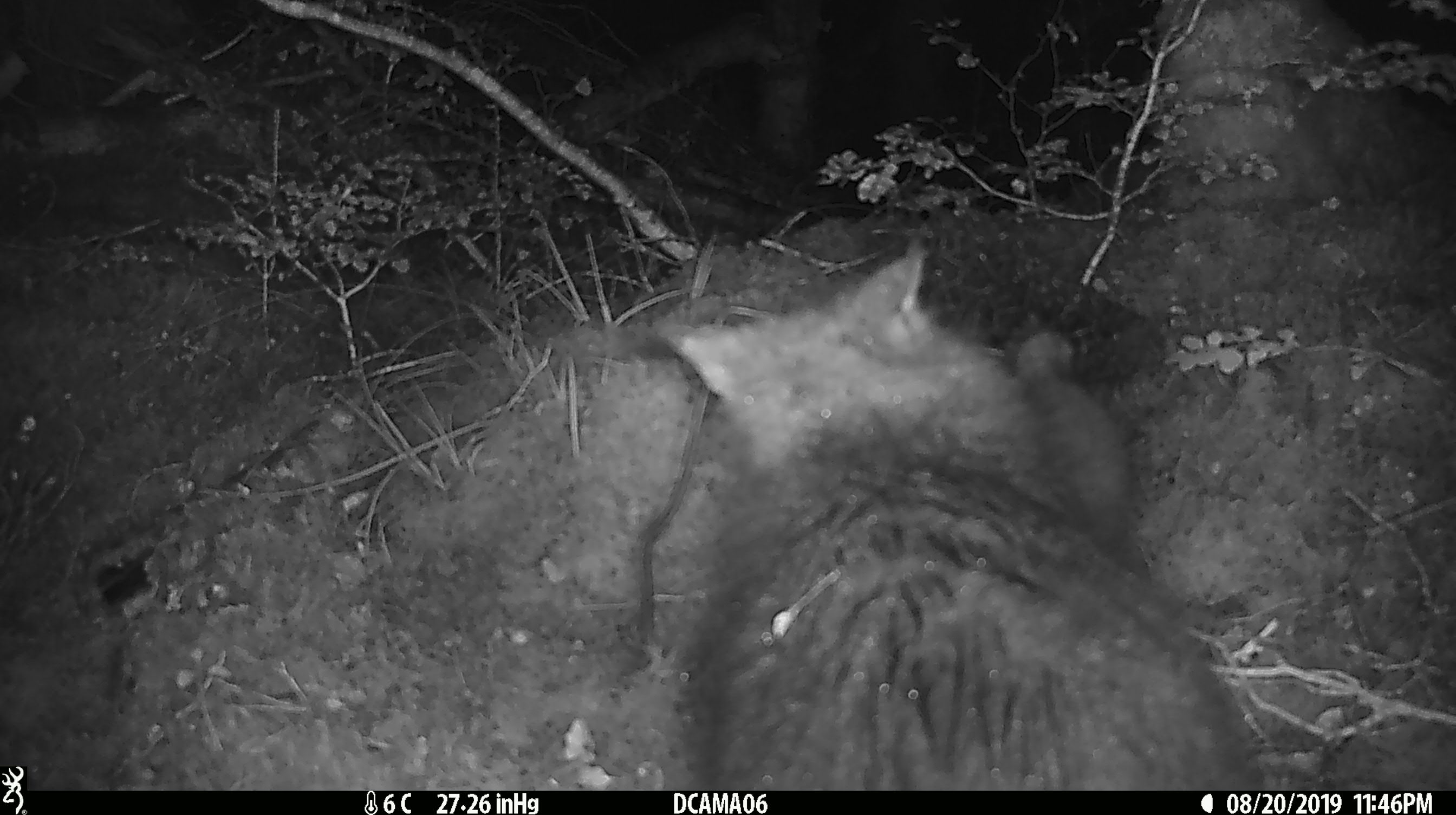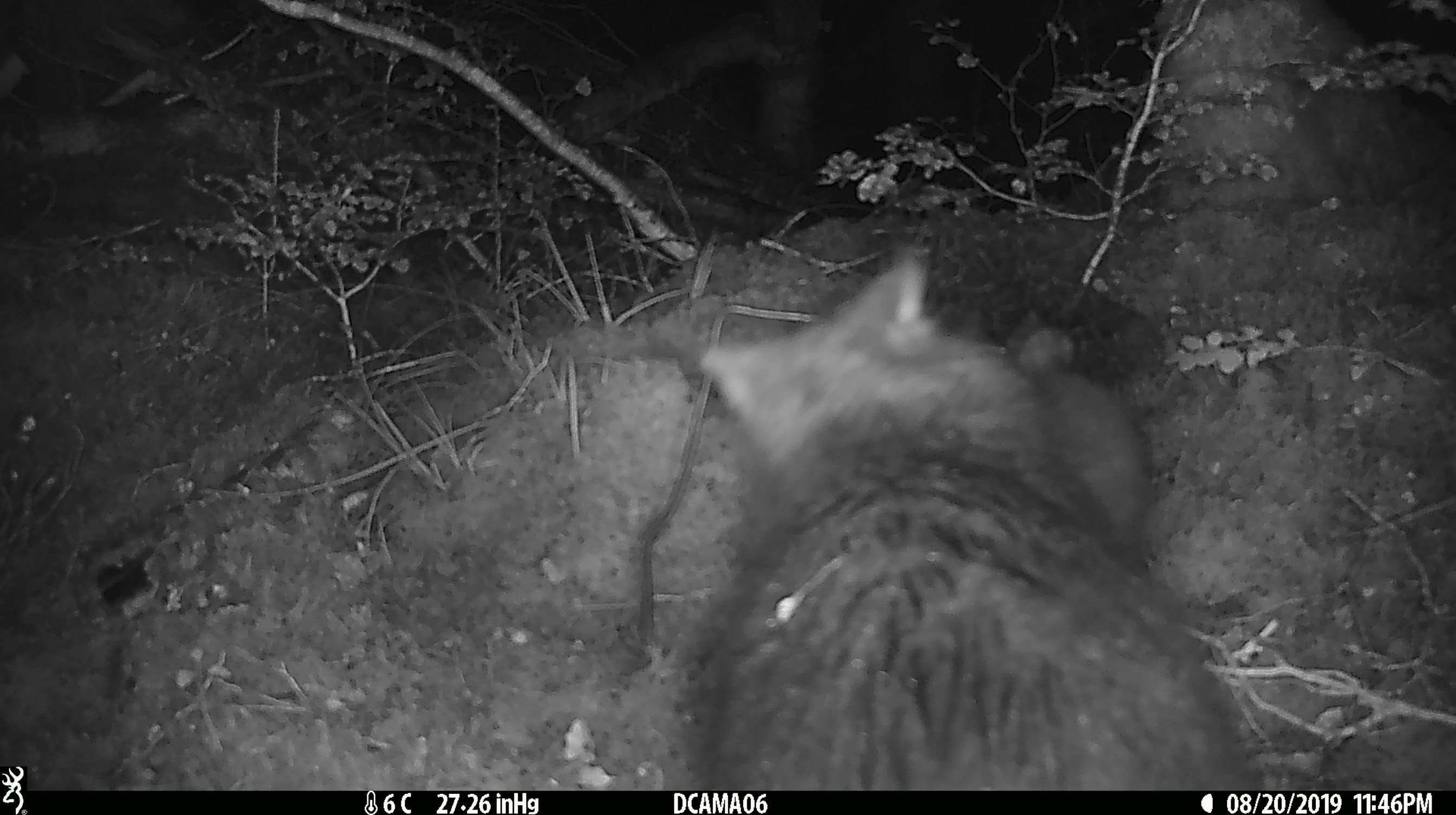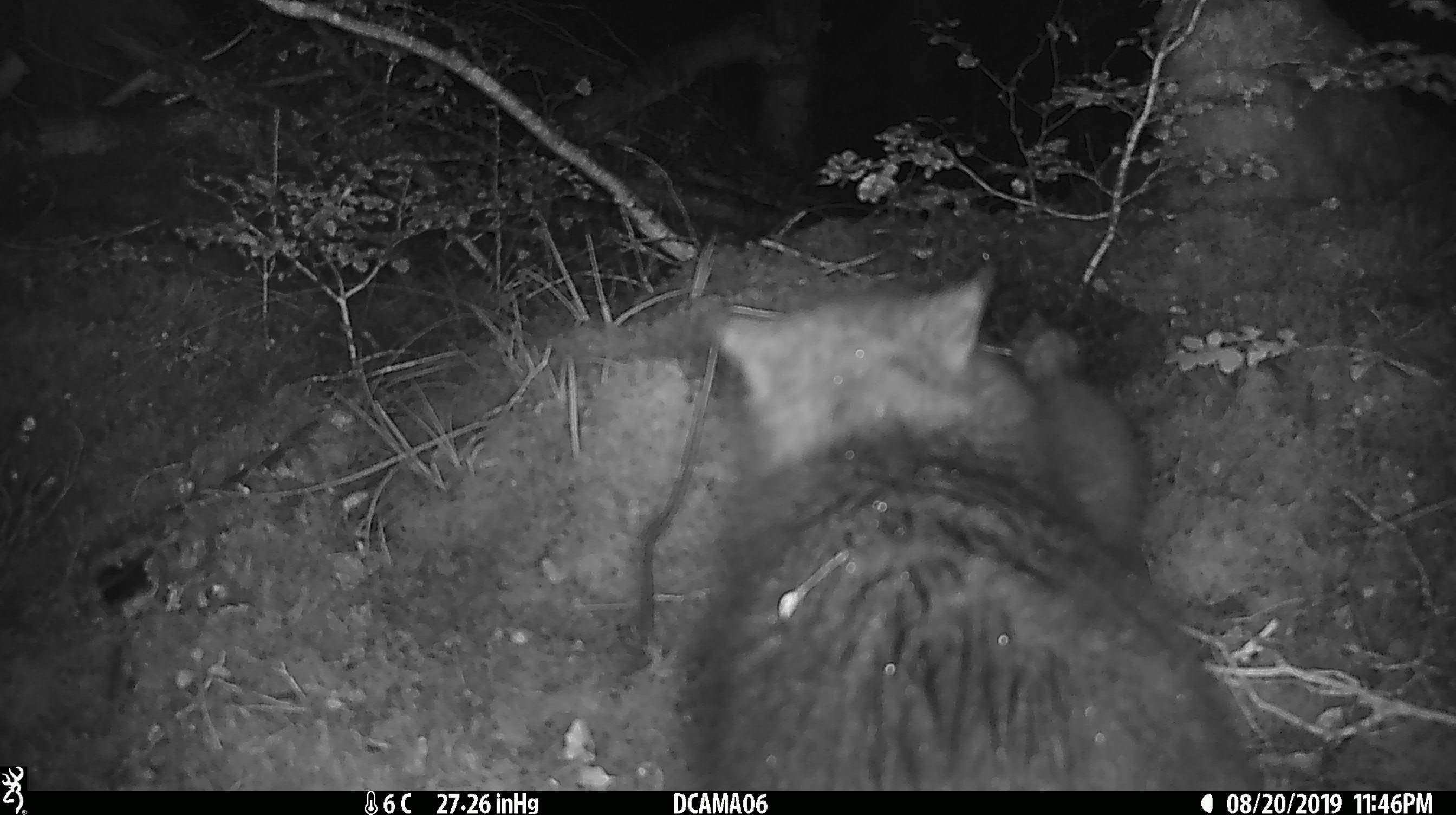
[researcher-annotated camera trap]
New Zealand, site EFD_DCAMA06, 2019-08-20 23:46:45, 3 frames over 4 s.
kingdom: Animalia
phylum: Chordata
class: Mammalia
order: Diprotodontia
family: Phalangeridae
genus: Trichosurus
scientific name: Trichosurus vulpecula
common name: common brushtail possum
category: possum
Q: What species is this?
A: Possum (common brushtail possum) (Trichosurus vulpecula).